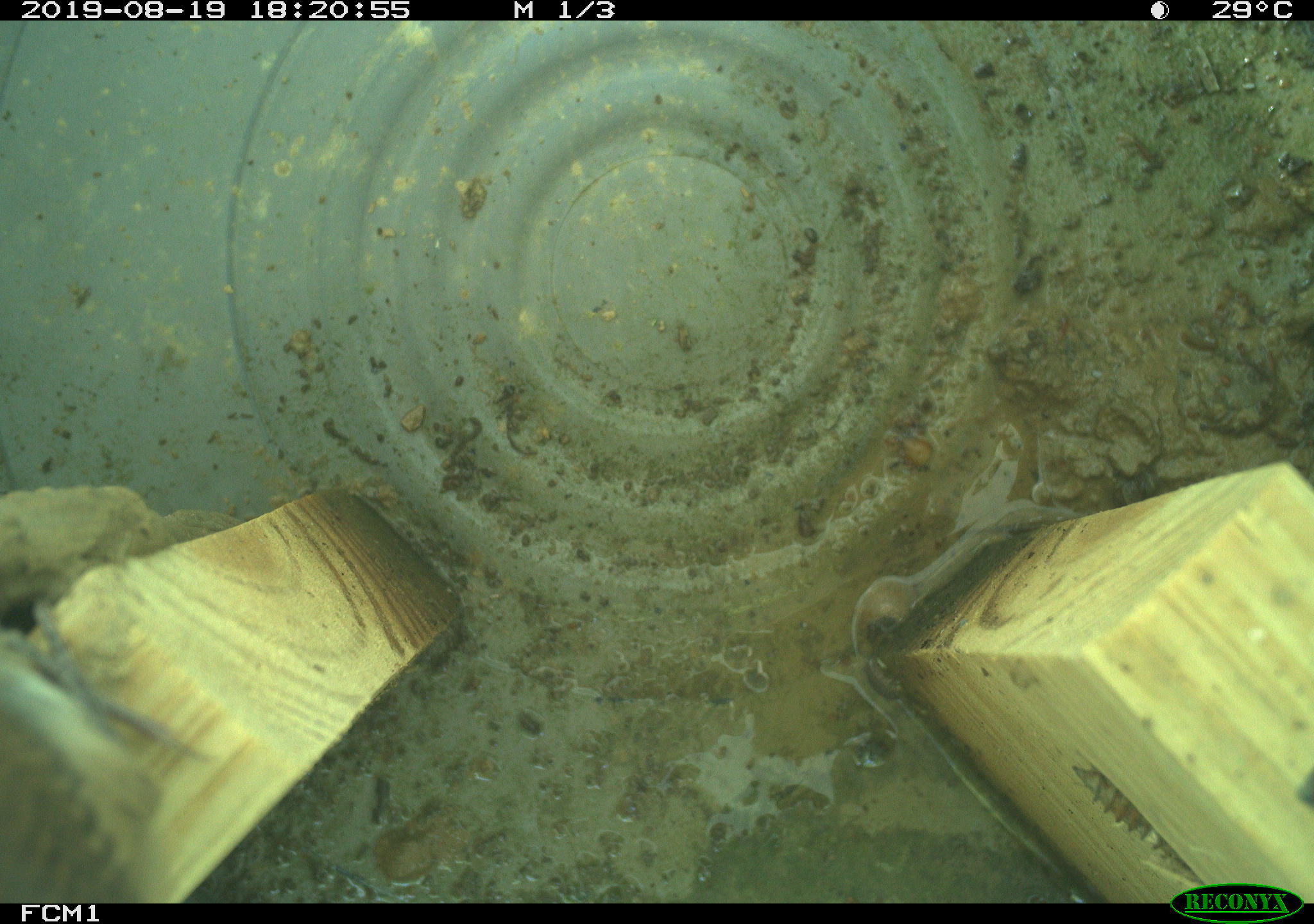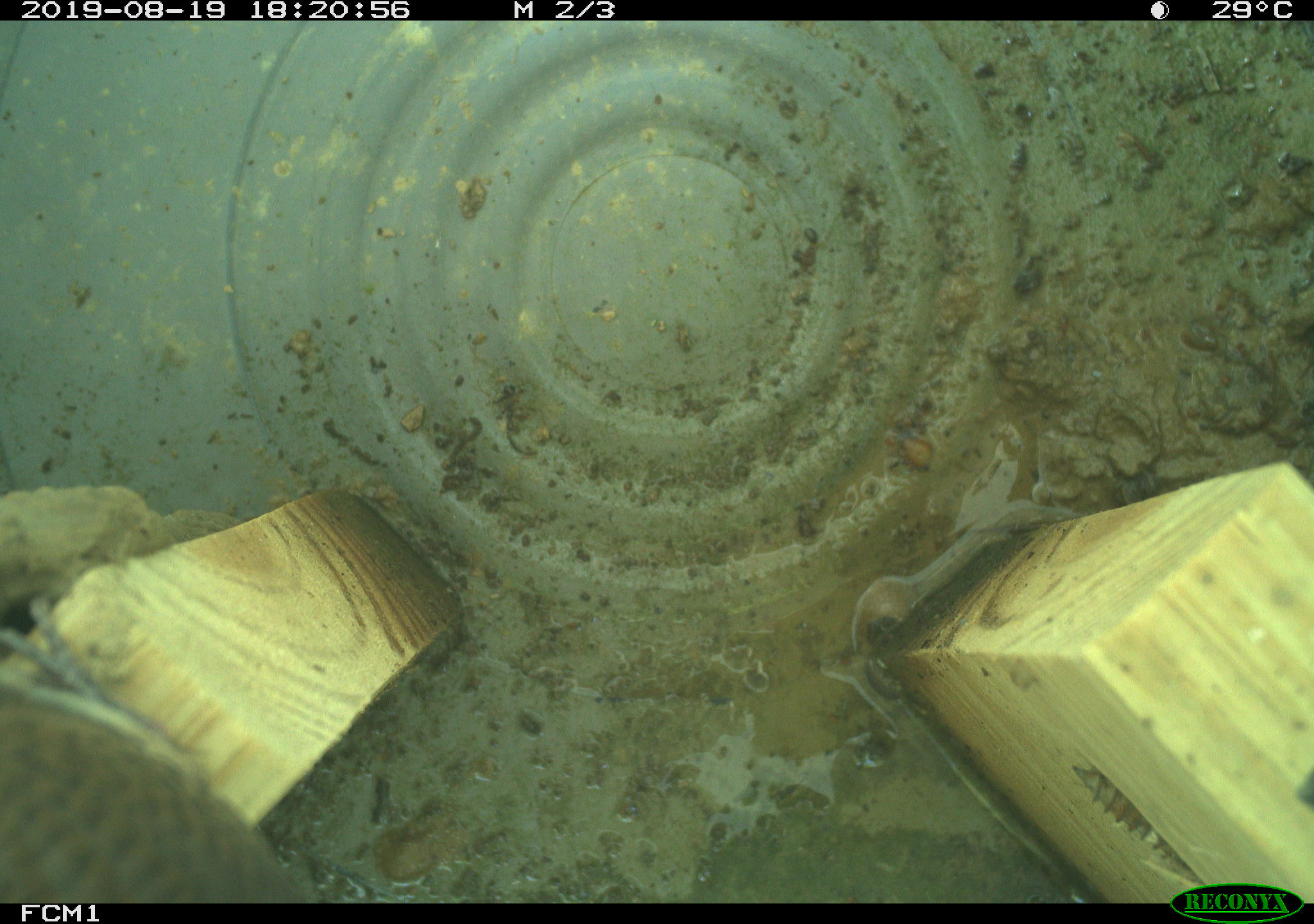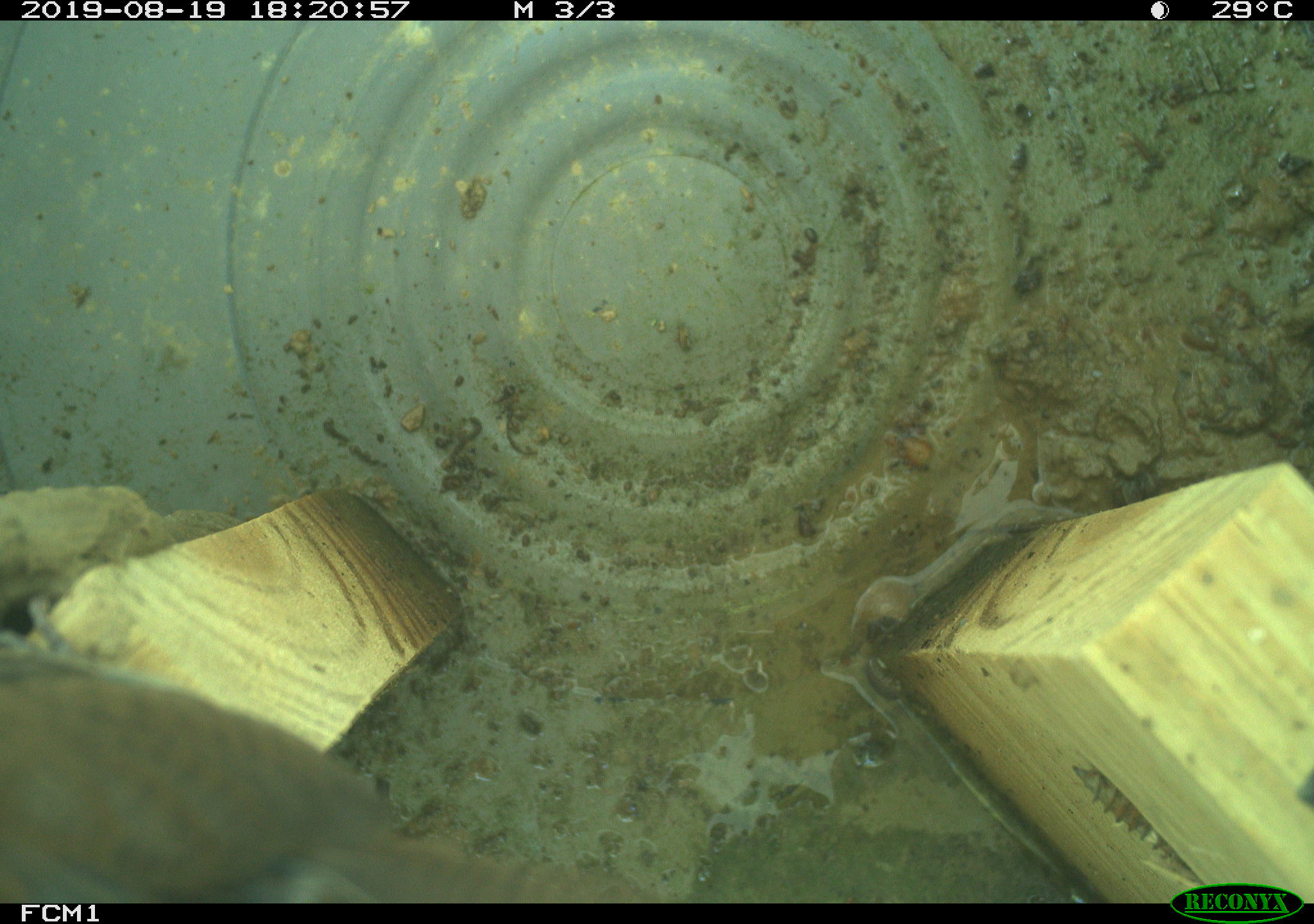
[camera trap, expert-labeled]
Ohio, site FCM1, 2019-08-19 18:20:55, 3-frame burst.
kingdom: Animalia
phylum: Chordata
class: Aves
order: Passeriformes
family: Troglodytidae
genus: Troglodytes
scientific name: Troglodytes aedon aedon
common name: northern house wren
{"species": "northern house wren (Troglodytes aedon aedon)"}